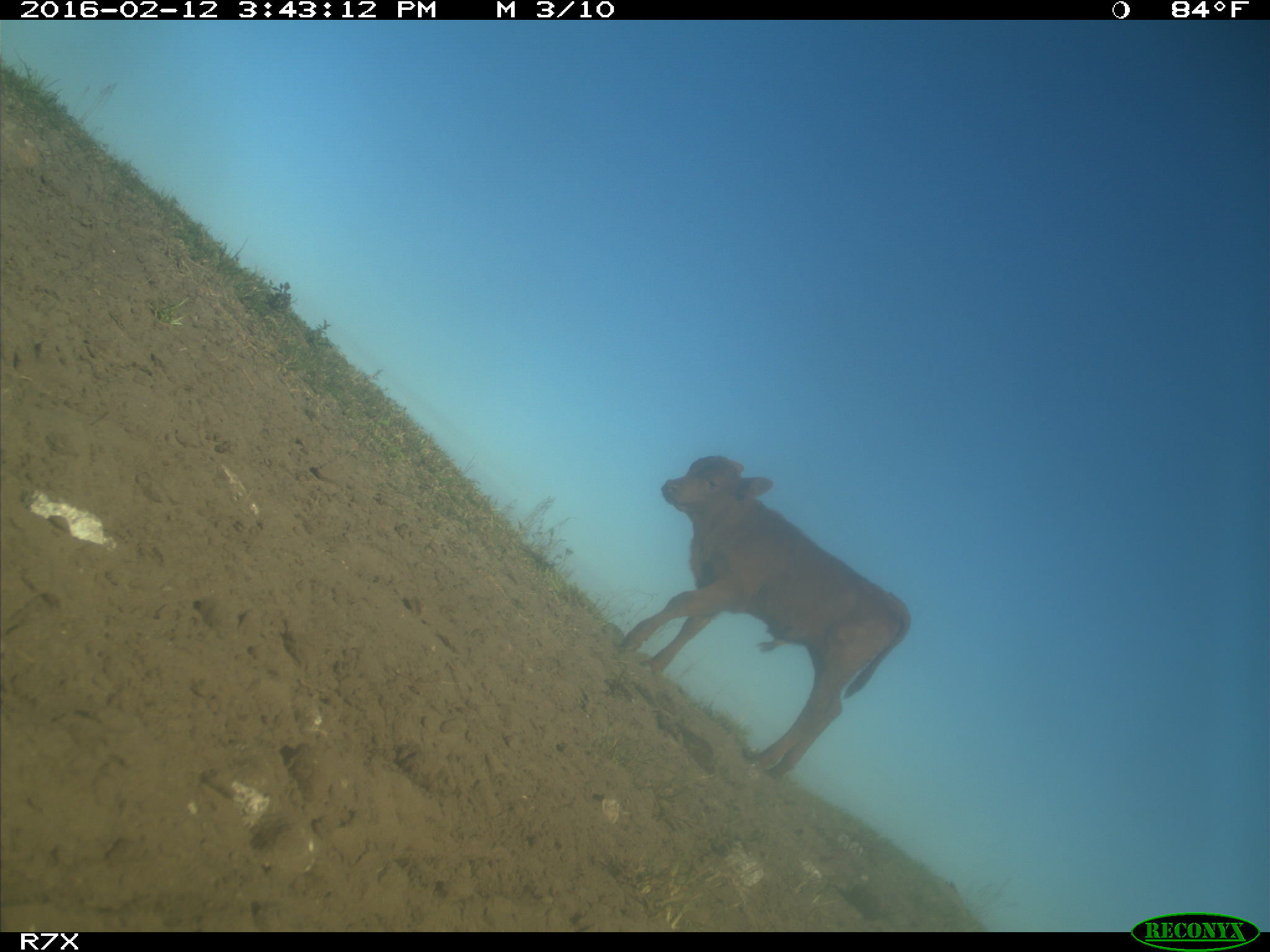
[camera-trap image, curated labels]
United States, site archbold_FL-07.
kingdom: Animalia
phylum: Chordata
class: Mammalia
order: Artiodactyla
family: Bovidae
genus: Bos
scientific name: Bos taurus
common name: domestic cow